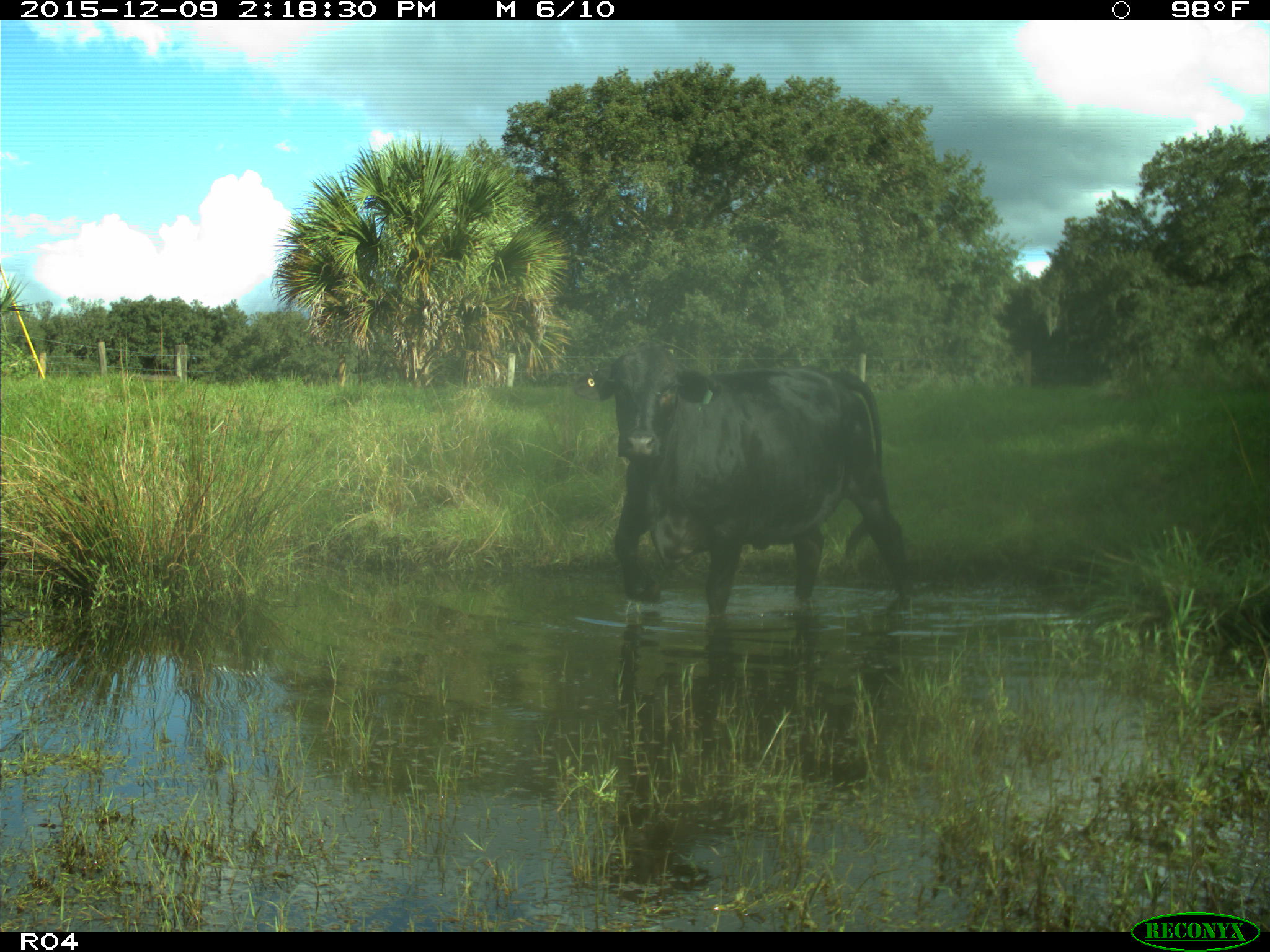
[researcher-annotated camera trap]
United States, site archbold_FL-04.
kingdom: Animalia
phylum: Chordata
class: Mammalia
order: Artiodactyla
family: Bovidae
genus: Bos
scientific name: Bos taurus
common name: domestic cow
Bos taurus (domestic cow).